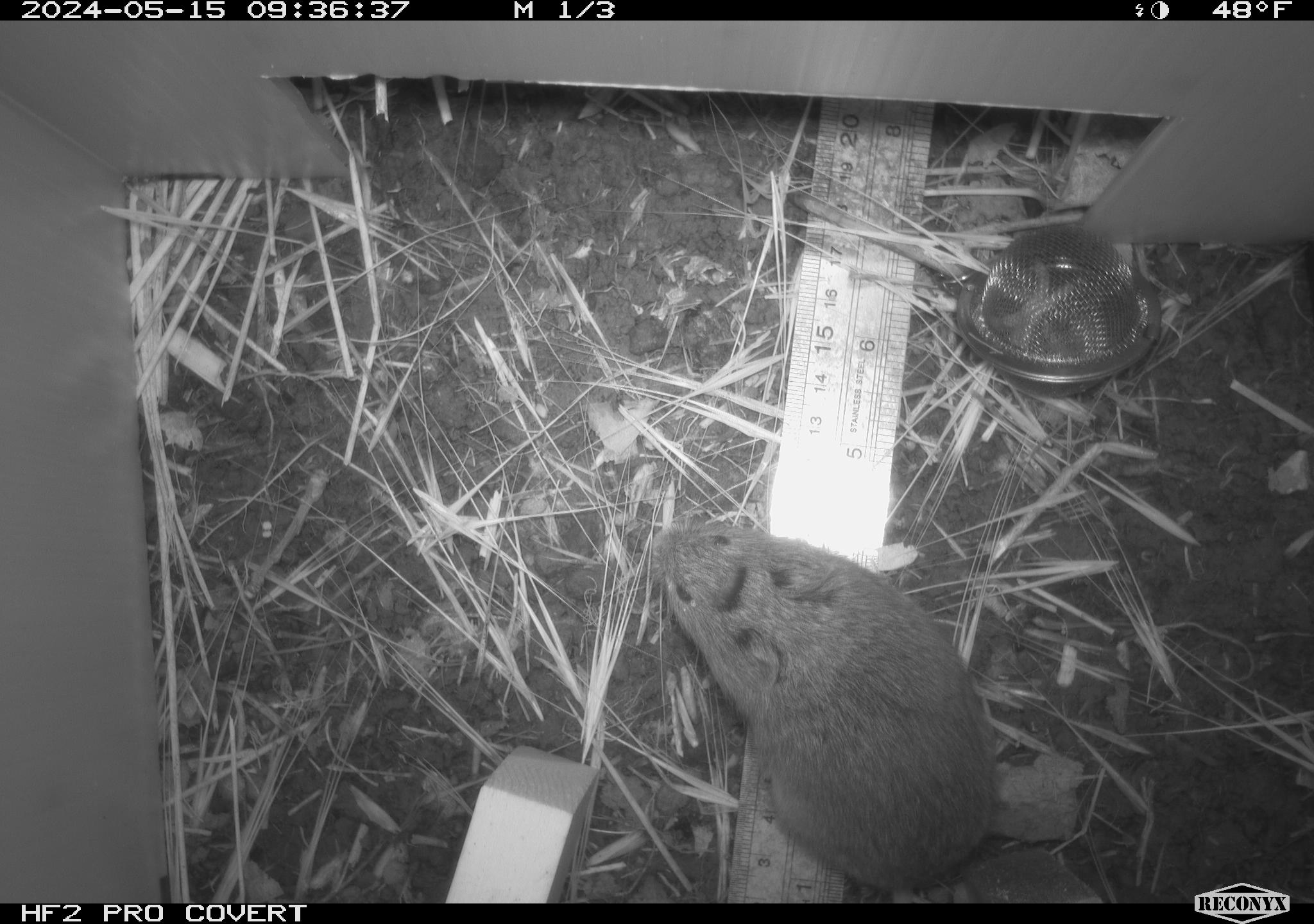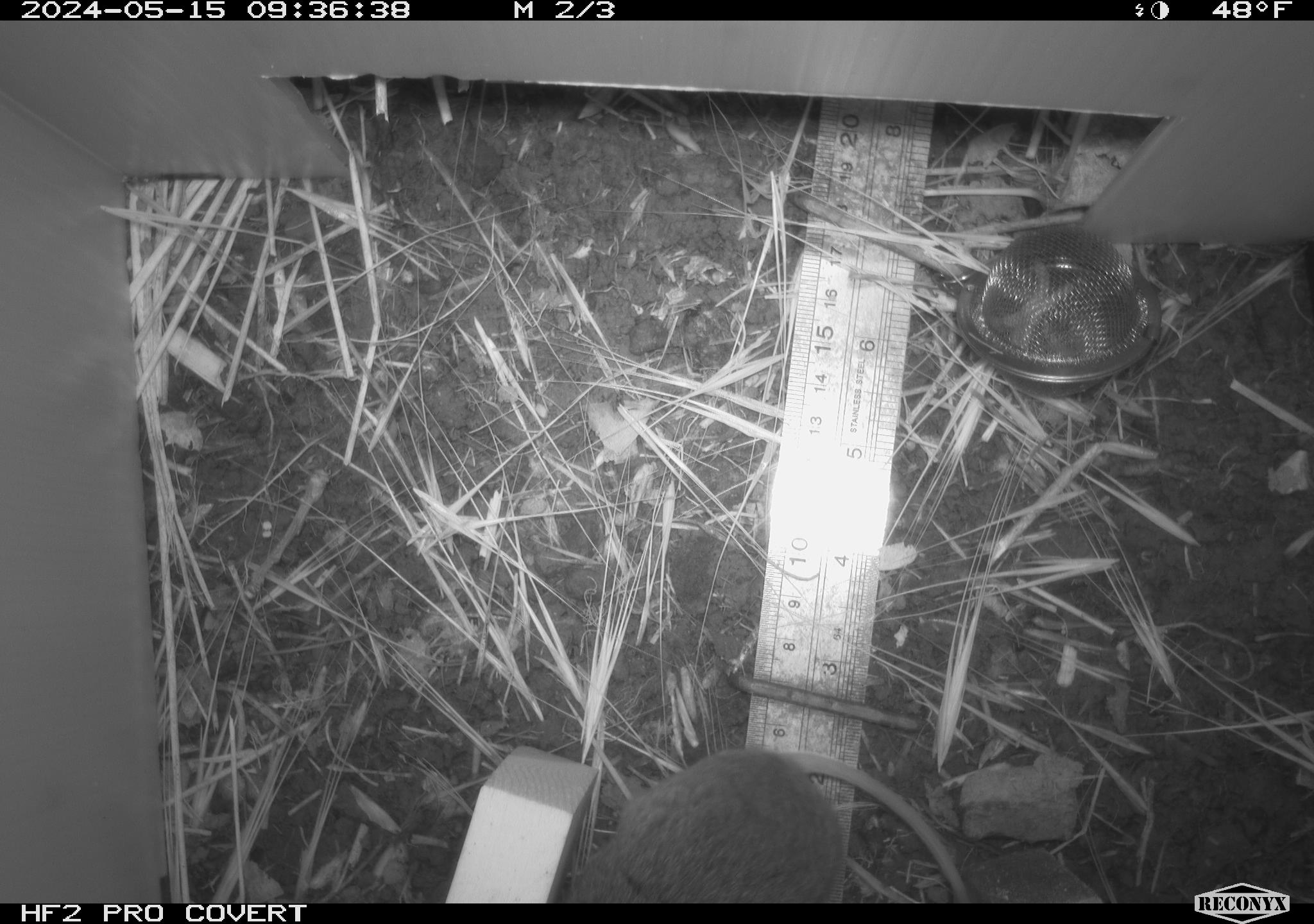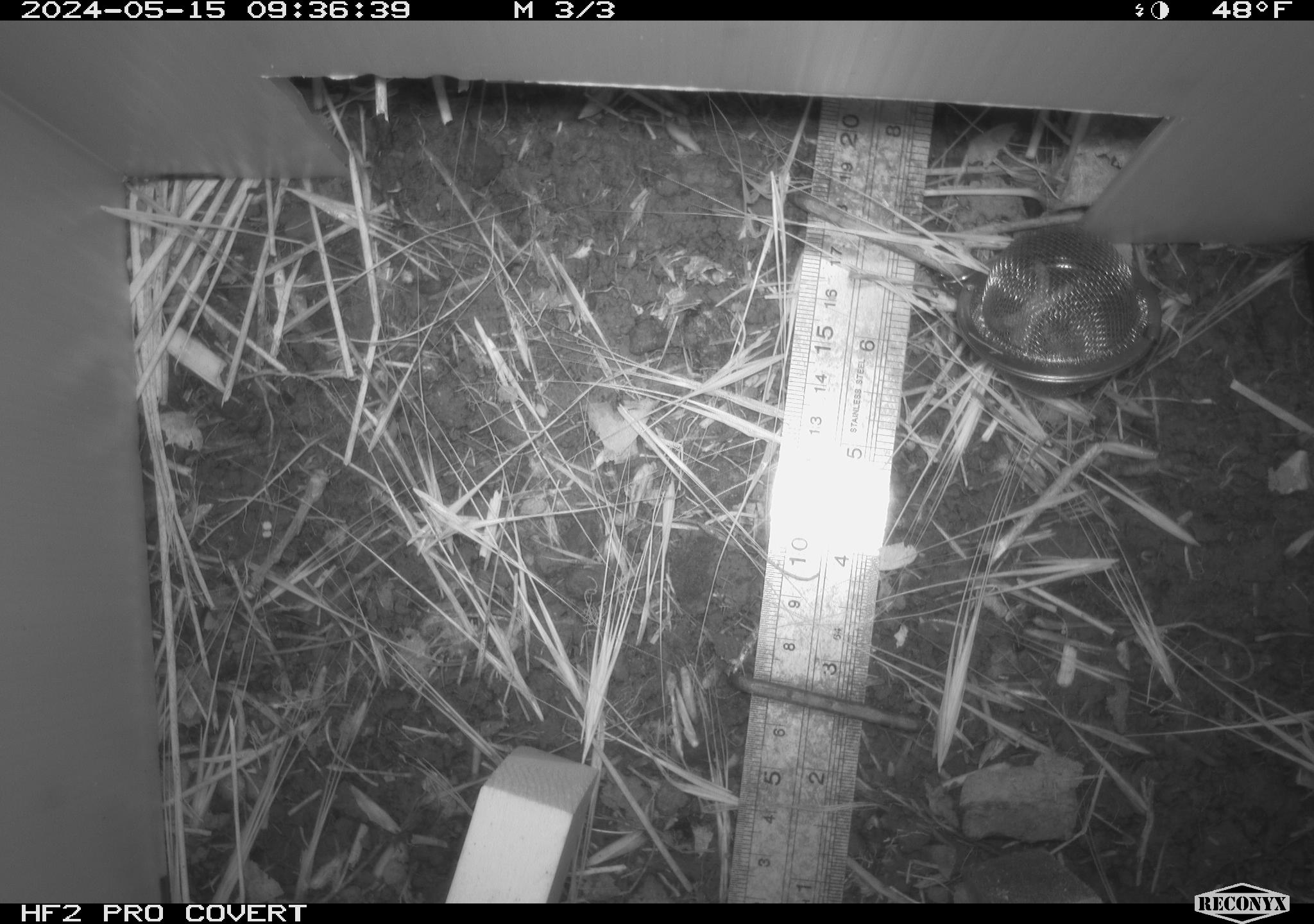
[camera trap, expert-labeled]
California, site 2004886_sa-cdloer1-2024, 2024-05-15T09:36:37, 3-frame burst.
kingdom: Animalia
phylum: Chordata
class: Mammalia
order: Rodentia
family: Cricetidae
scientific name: Arvicolinae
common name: voles, lemmings, and muskrats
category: arvicolinae subfamily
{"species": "arvicolinae subfamily (voles, lemmings, and muskrats) (Arvicolinae)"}